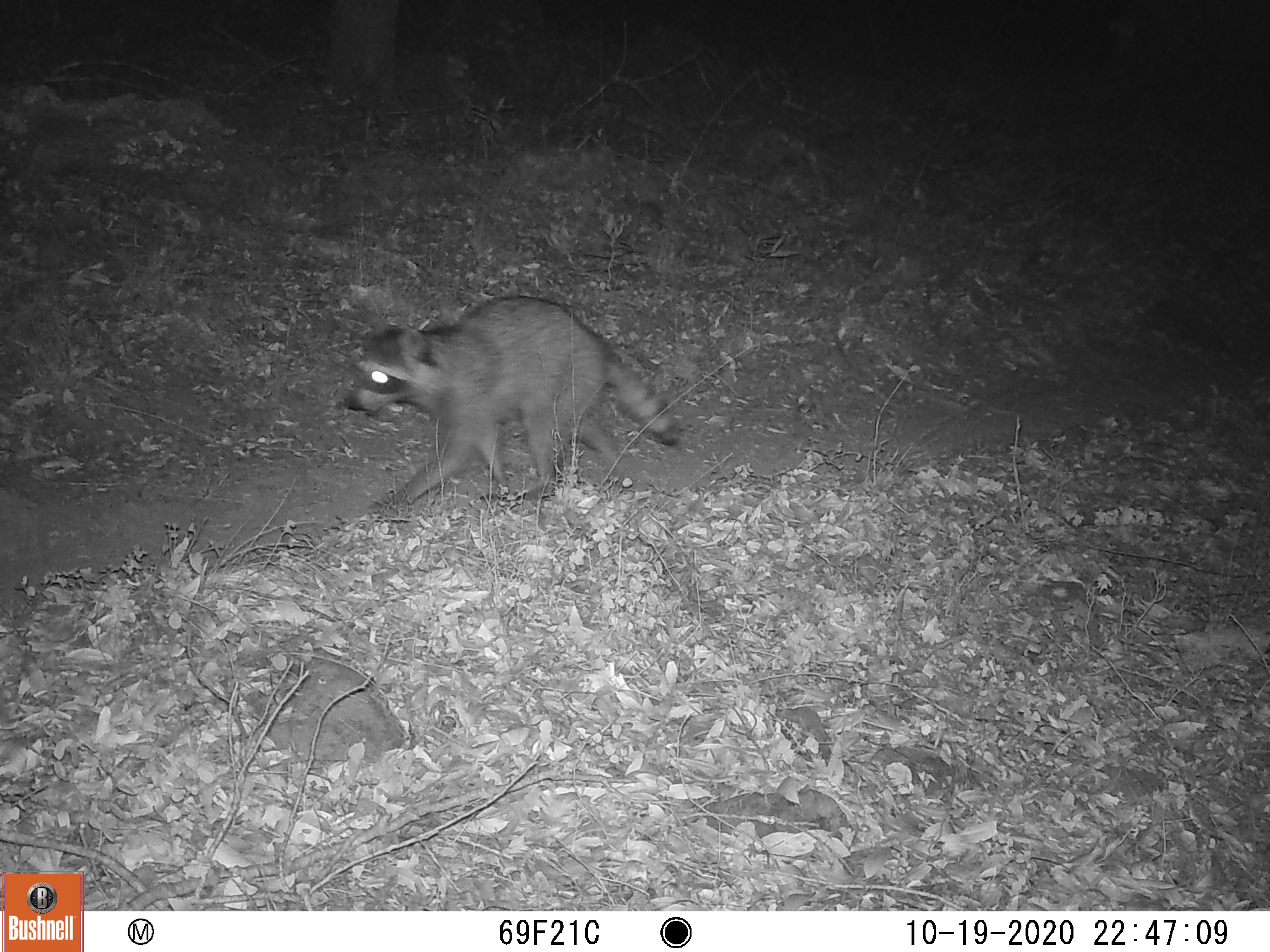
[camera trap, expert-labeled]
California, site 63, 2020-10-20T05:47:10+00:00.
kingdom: Animalia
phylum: Chordata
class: Mammalia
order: Carnivora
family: Procyonidae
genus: Procyon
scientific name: Procyon lotor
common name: raccoon